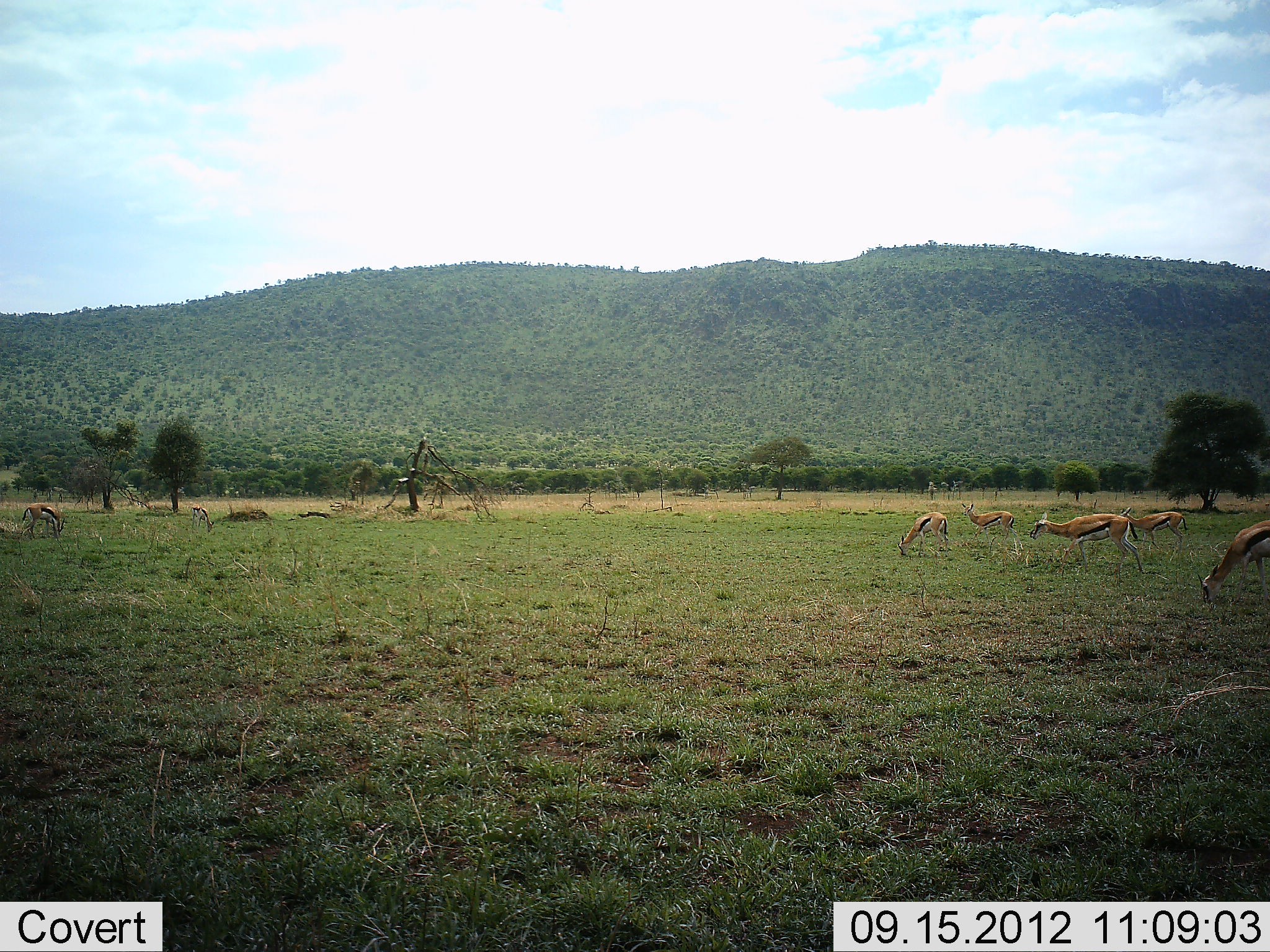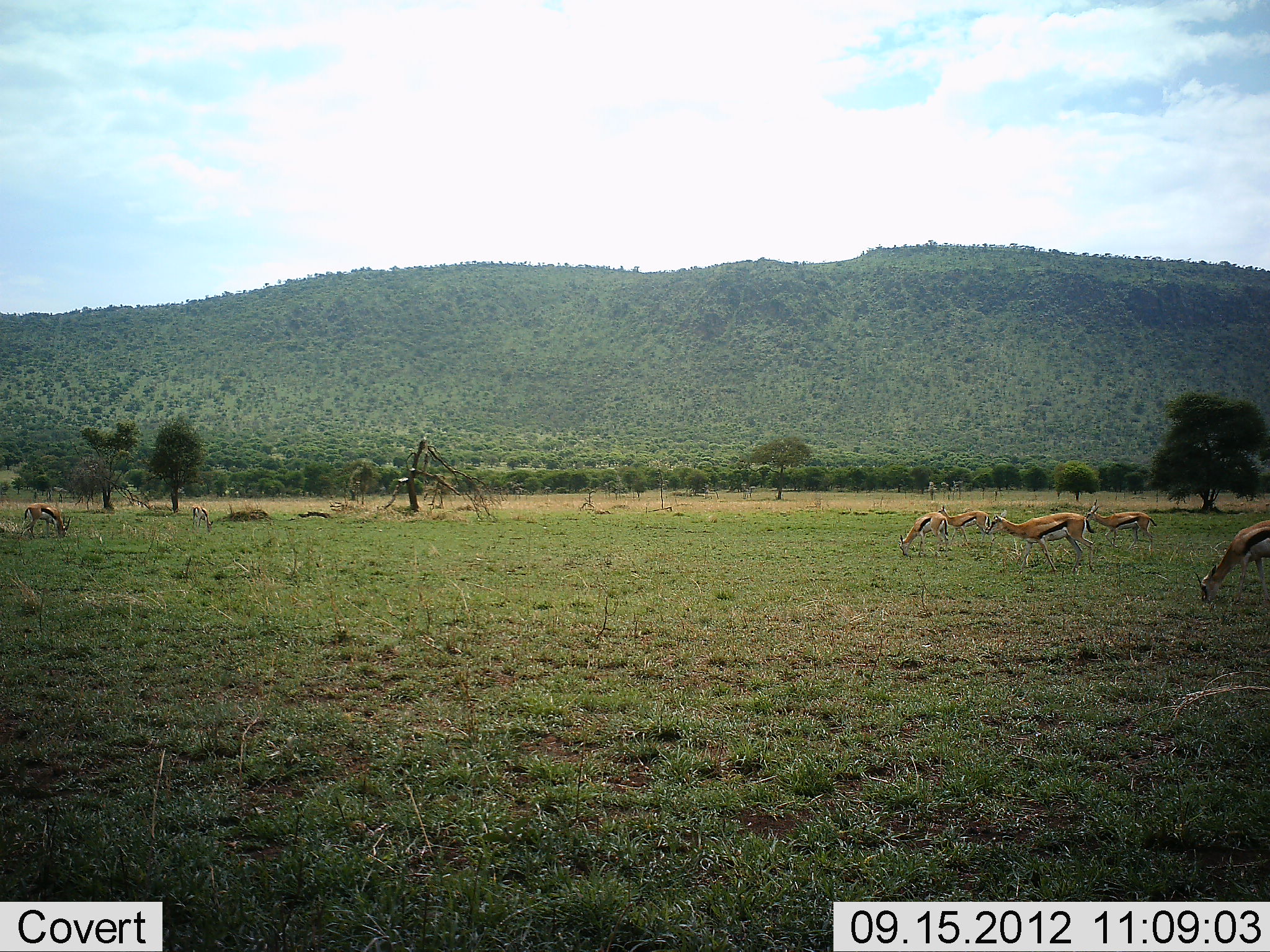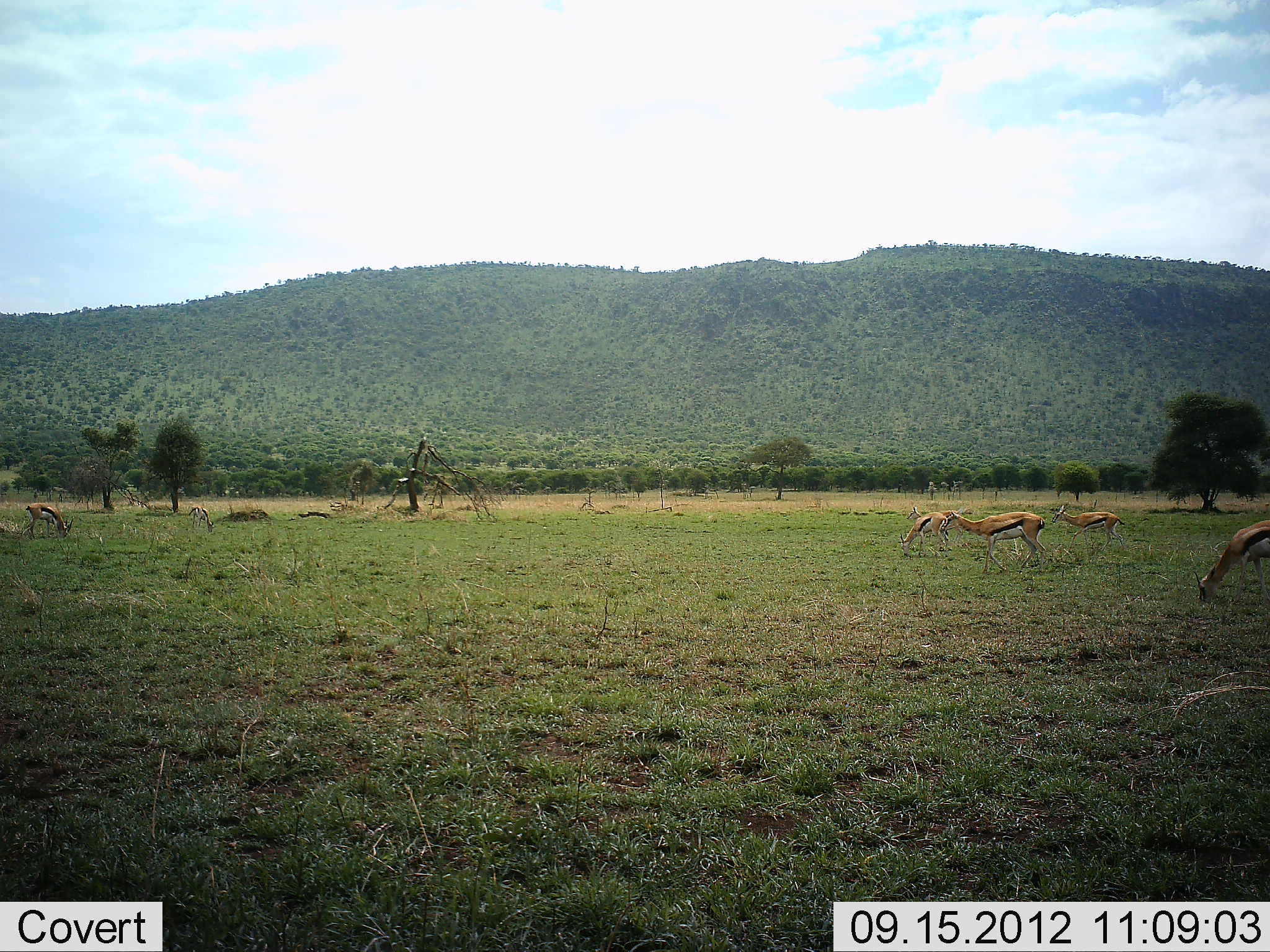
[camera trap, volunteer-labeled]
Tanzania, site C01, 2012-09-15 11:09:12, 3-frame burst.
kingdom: Animalia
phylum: Chordata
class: Mammalia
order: Artiodactyla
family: Bovidae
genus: Eudorcas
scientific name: Eudorcas thomsonii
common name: thomson's gazelle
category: gazellethomsons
Gazellethomsons (thomson's gazelle) (Eudorcas thomsonii), count 7. Behavior (volunteer vote fractions): standing 40%, resting 0%, moving 60%, interacting 0%. Young present (vote fraction): 0%. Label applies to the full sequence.